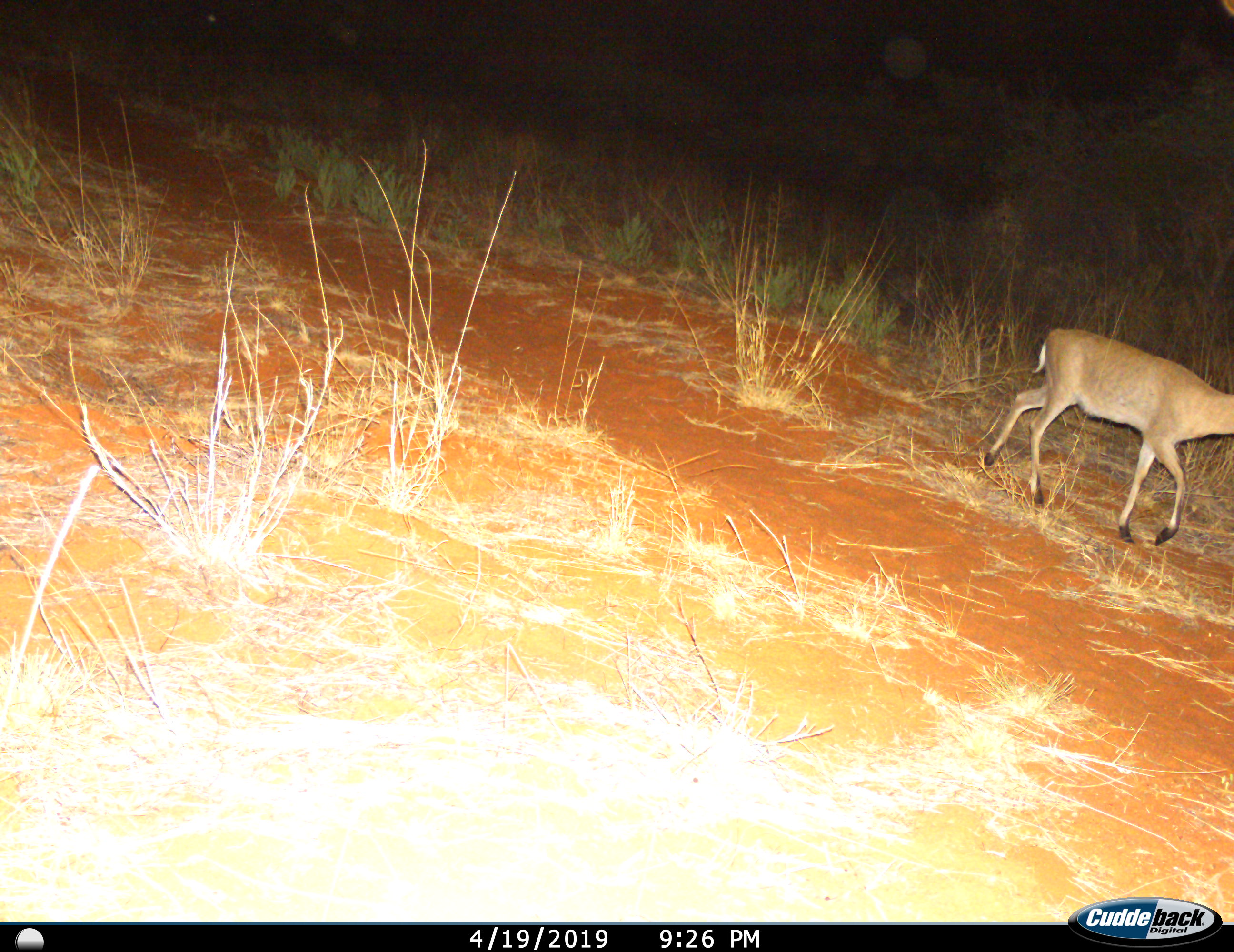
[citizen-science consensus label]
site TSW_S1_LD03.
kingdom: Animalia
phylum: Chordata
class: Mammalia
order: Artiodactyla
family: Bovidae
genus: Sylvicapra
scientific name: Sylvicapra grimmia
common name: common duiker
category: duikercommongrey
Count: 1.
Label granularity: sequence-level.